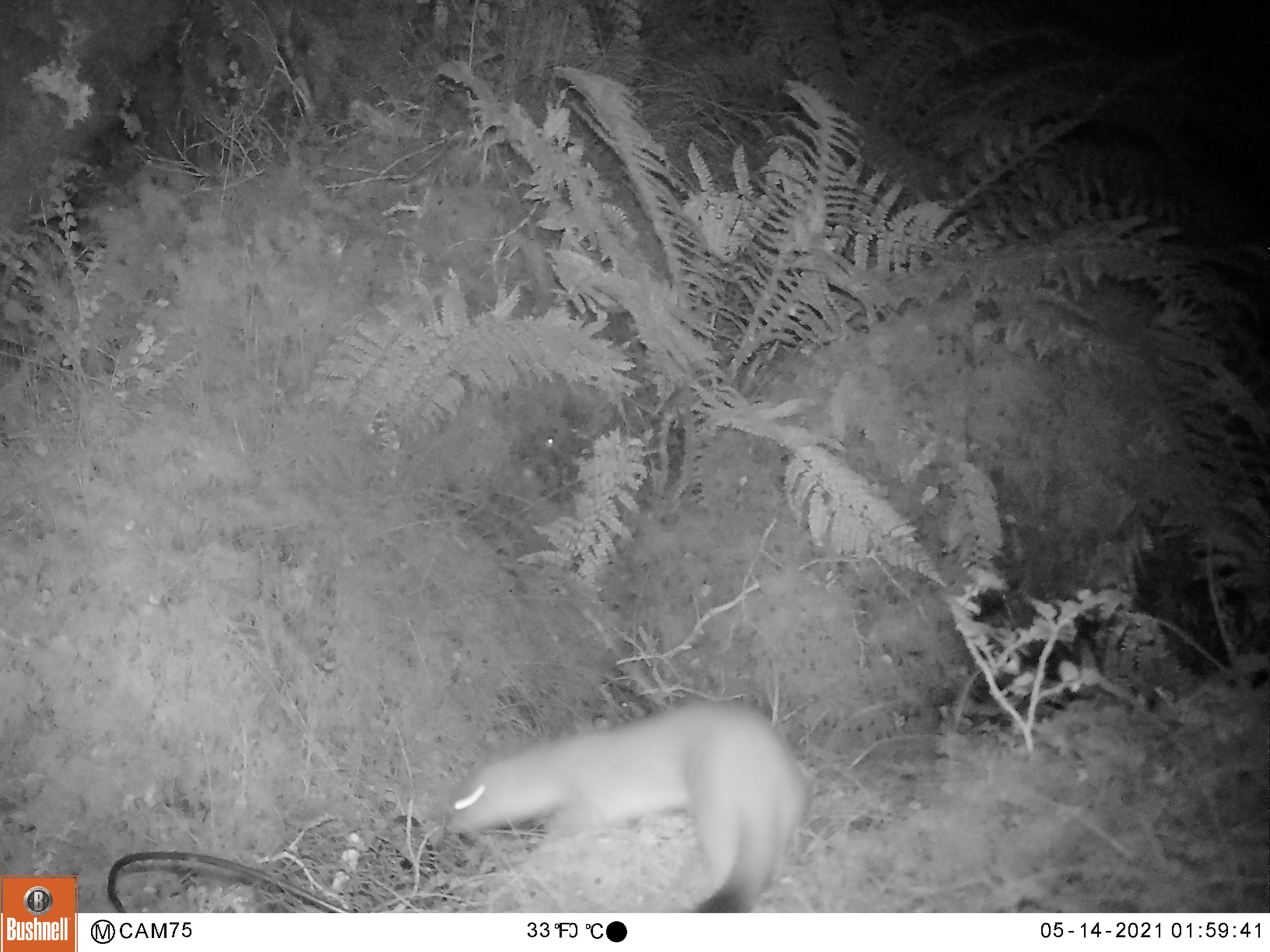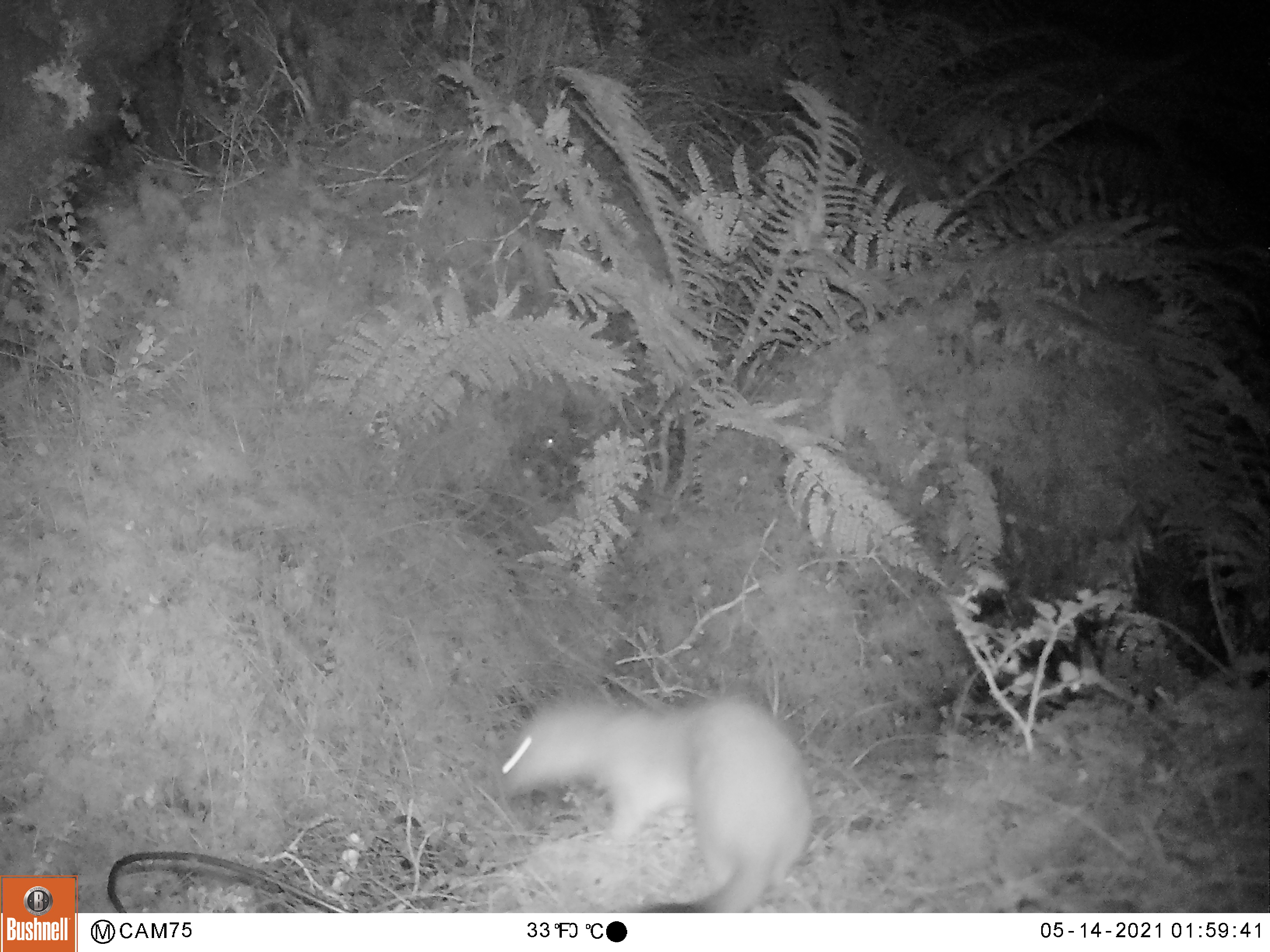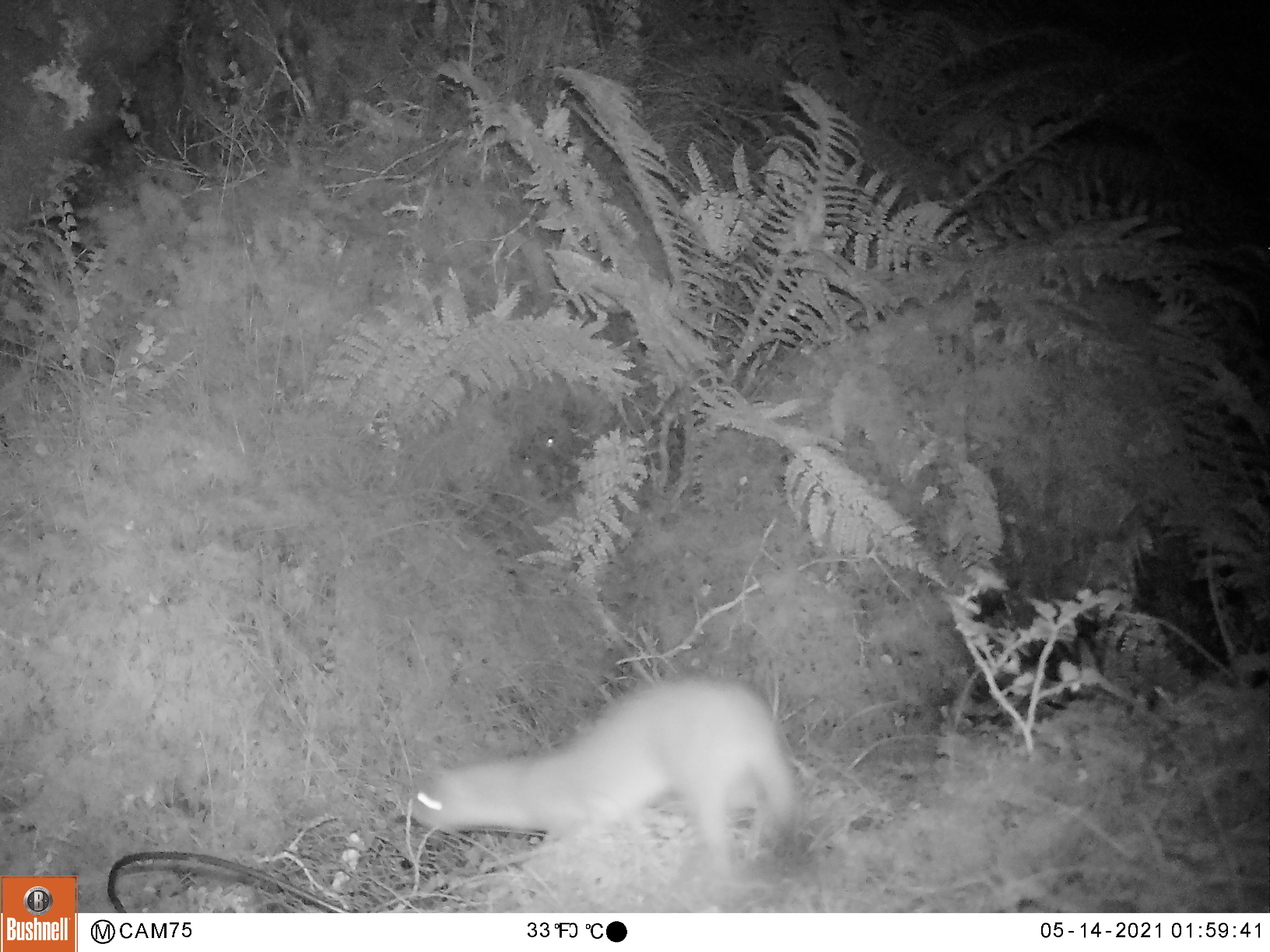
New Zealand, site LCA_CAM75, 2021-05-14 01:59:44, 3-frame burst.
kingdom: Animalia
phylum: Chordata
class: Mammalia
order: Carnivora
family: Mustelidae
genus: Mustela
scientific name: Mustela erminea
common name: stoat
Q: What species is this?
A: Stoat (Mustela erminea).